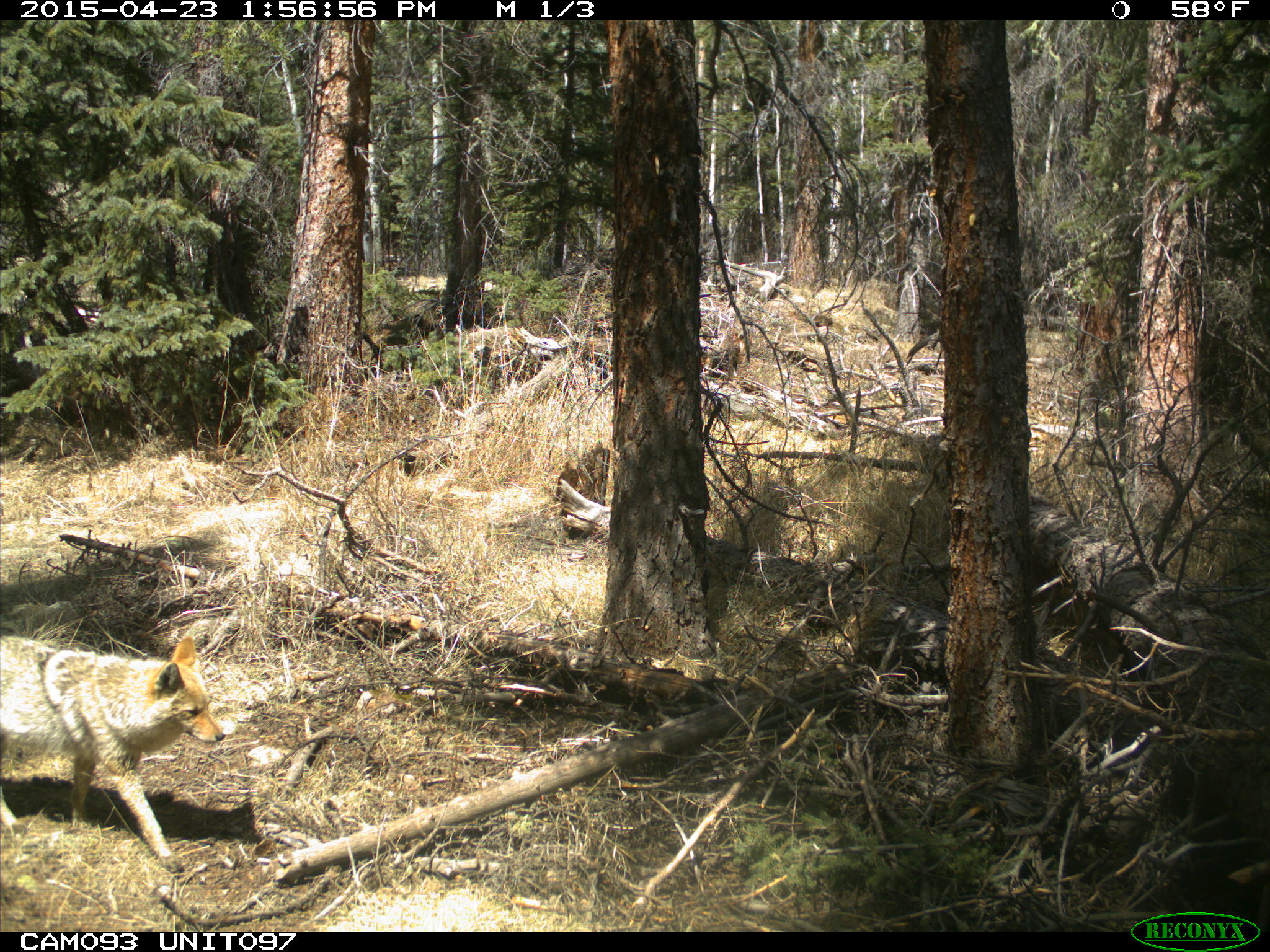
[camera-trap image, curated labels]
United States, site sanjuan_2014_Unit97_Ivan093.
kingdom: Animalia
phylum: Chordata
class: Mammalia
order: Carnivora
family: Canidae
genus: Canis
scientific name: Canis latrans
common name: coyote